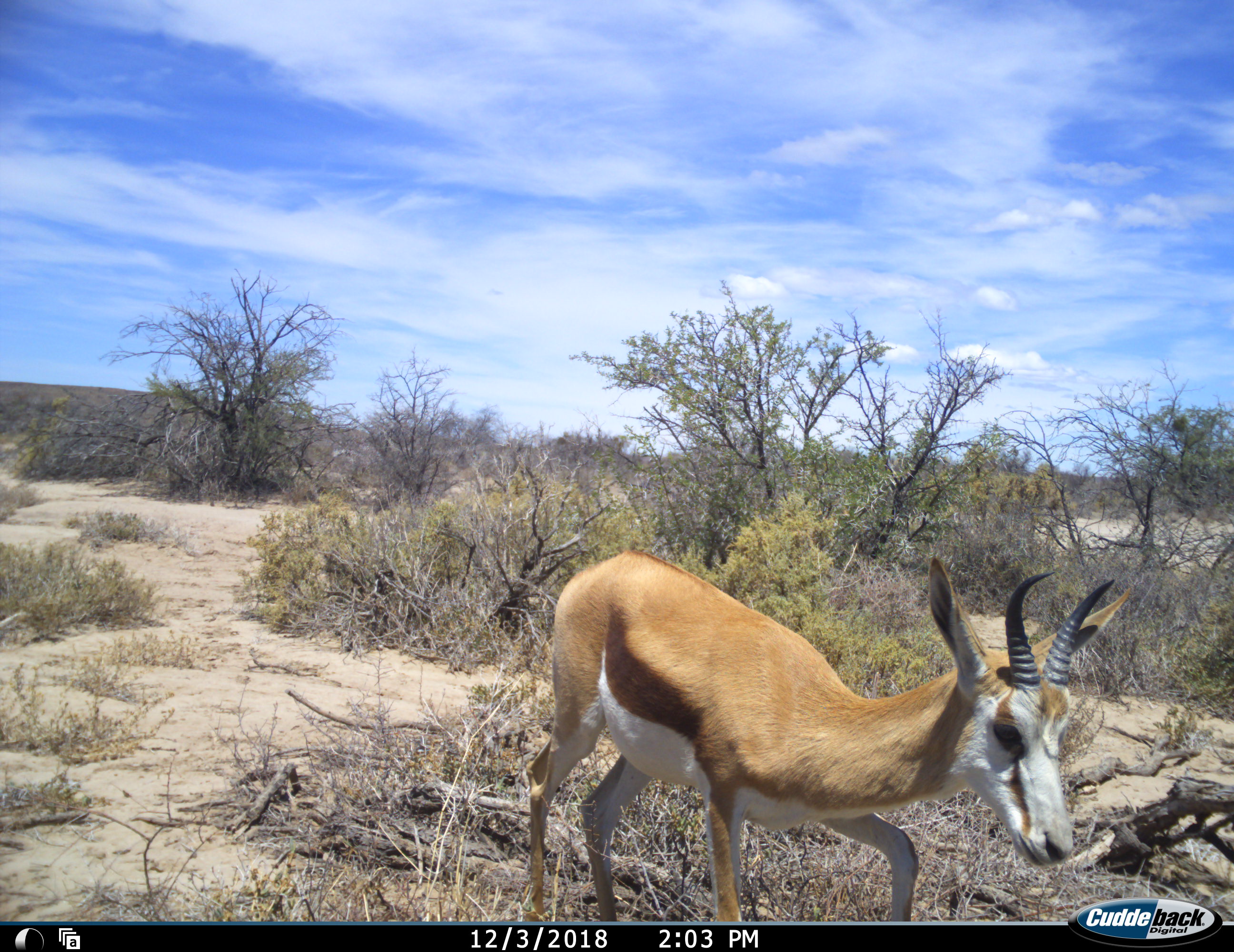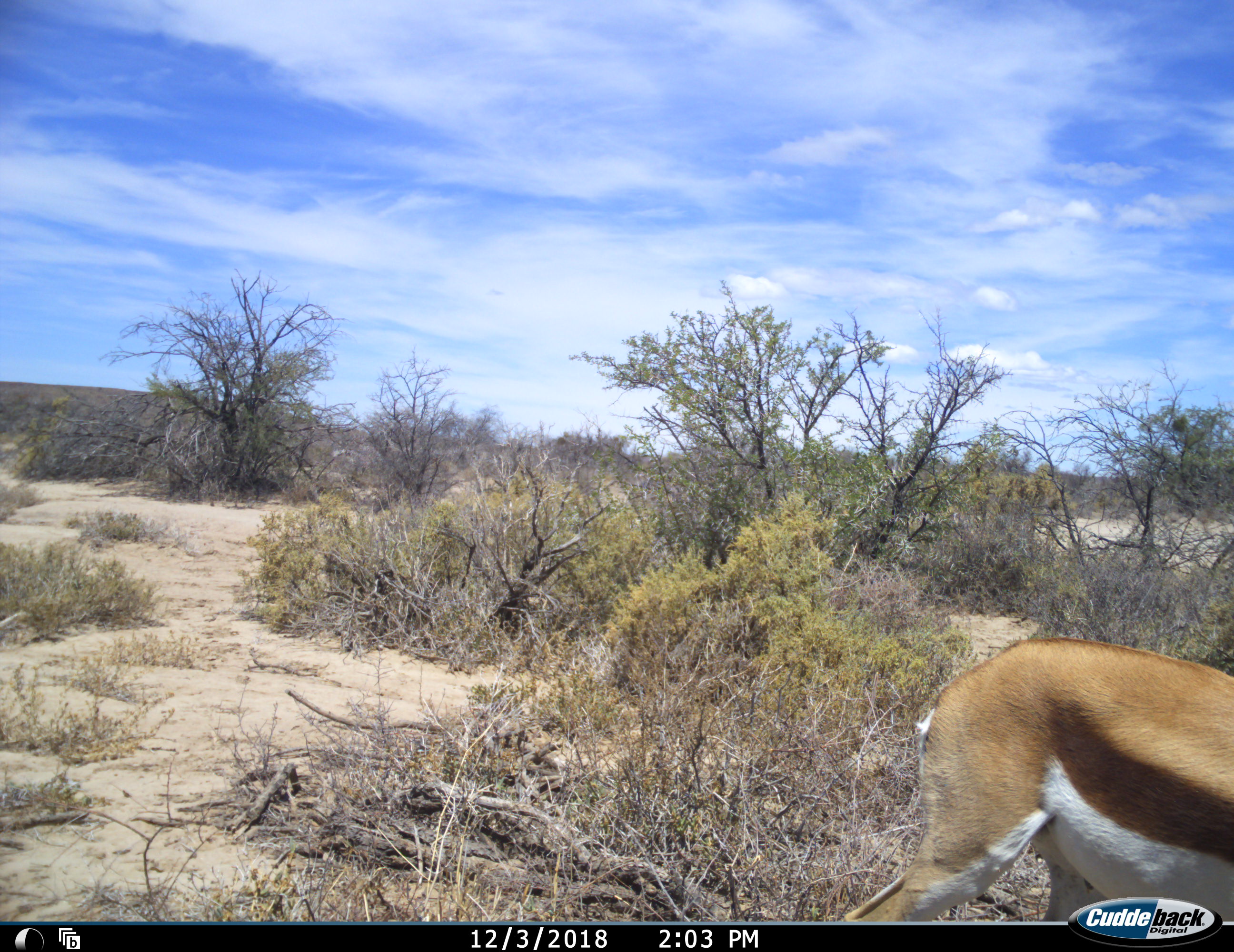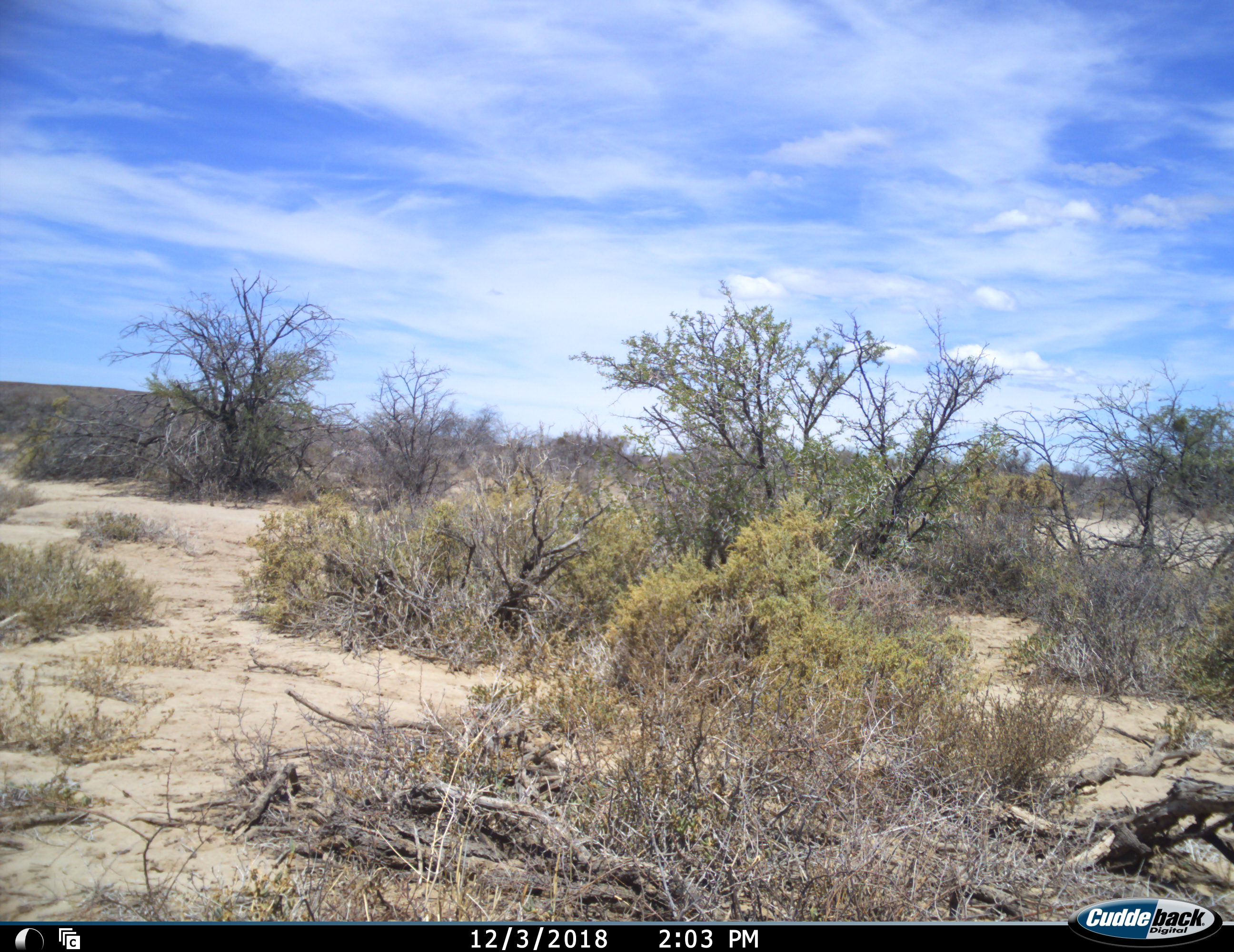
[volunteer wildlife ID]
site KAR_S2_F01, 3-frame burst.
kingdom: Animalia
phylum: Chordata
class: Mammalia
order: Artiodactyla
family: Bovidae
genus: Antidorcas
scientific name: Antidorcas marsupialis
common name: springbok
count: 1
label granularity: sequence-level